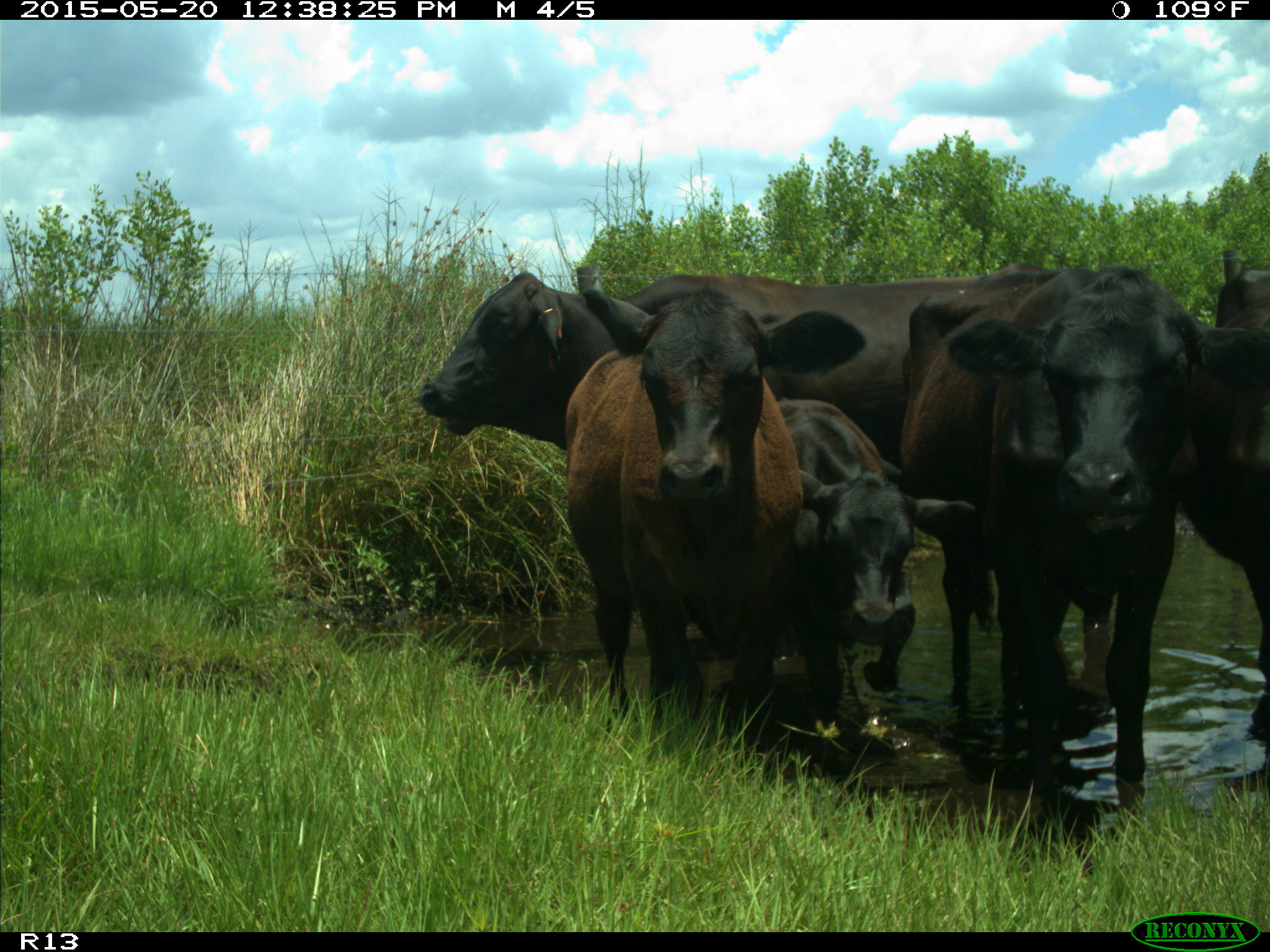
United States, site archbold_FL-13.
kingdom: Animalia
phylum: Chordata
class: Mammalia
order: Artiodactyla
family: Bovidae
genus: Bos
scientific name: Bos taurus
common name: domestic cow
Bos taurus (domestic cow).